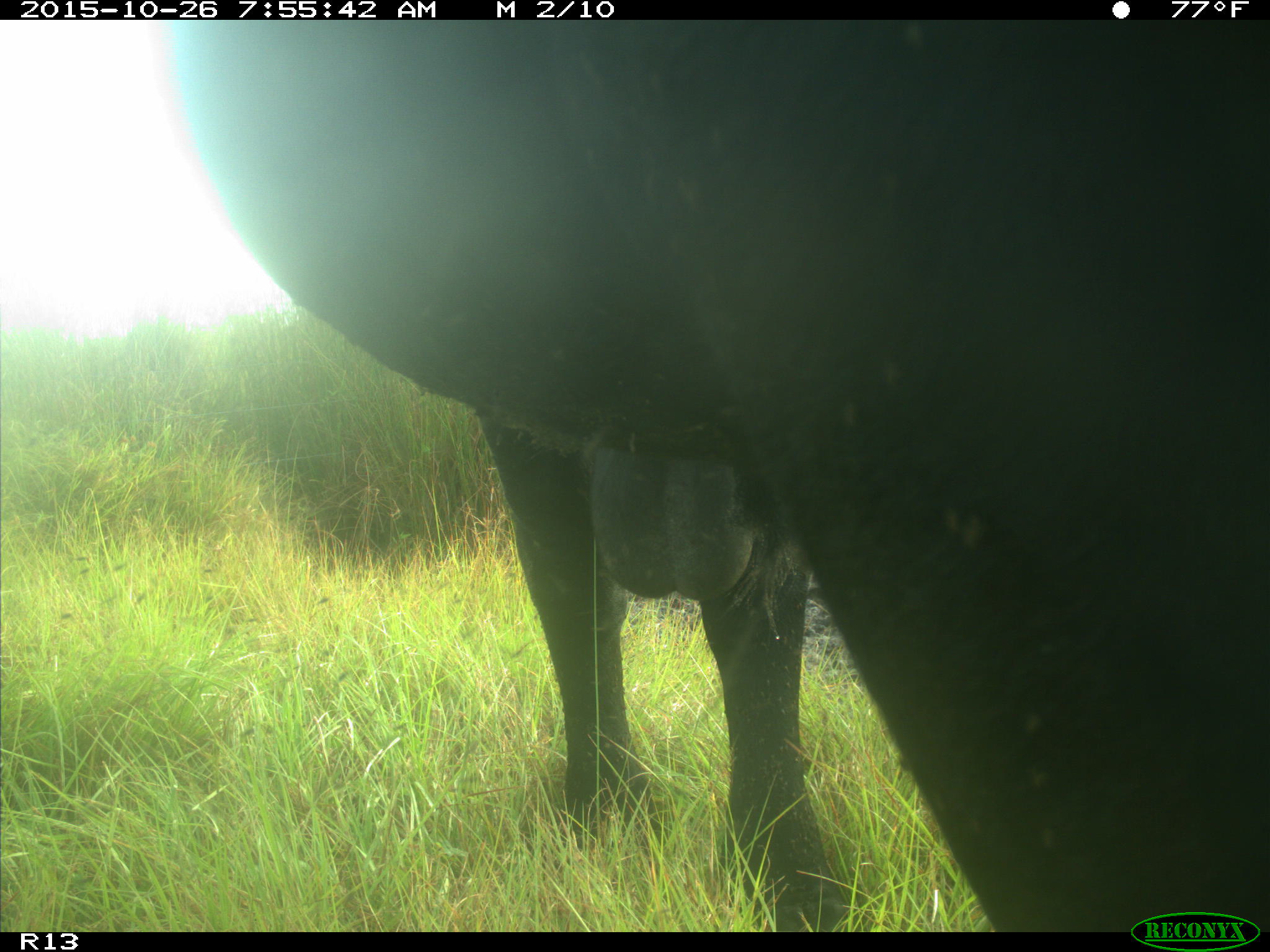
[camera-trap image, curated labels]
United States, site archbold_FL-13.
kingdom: Animalia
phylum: Chordata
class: Mammalia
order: Artiodactyla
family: Bovidae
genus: Bos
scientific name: Bos taurus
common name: domestic cow